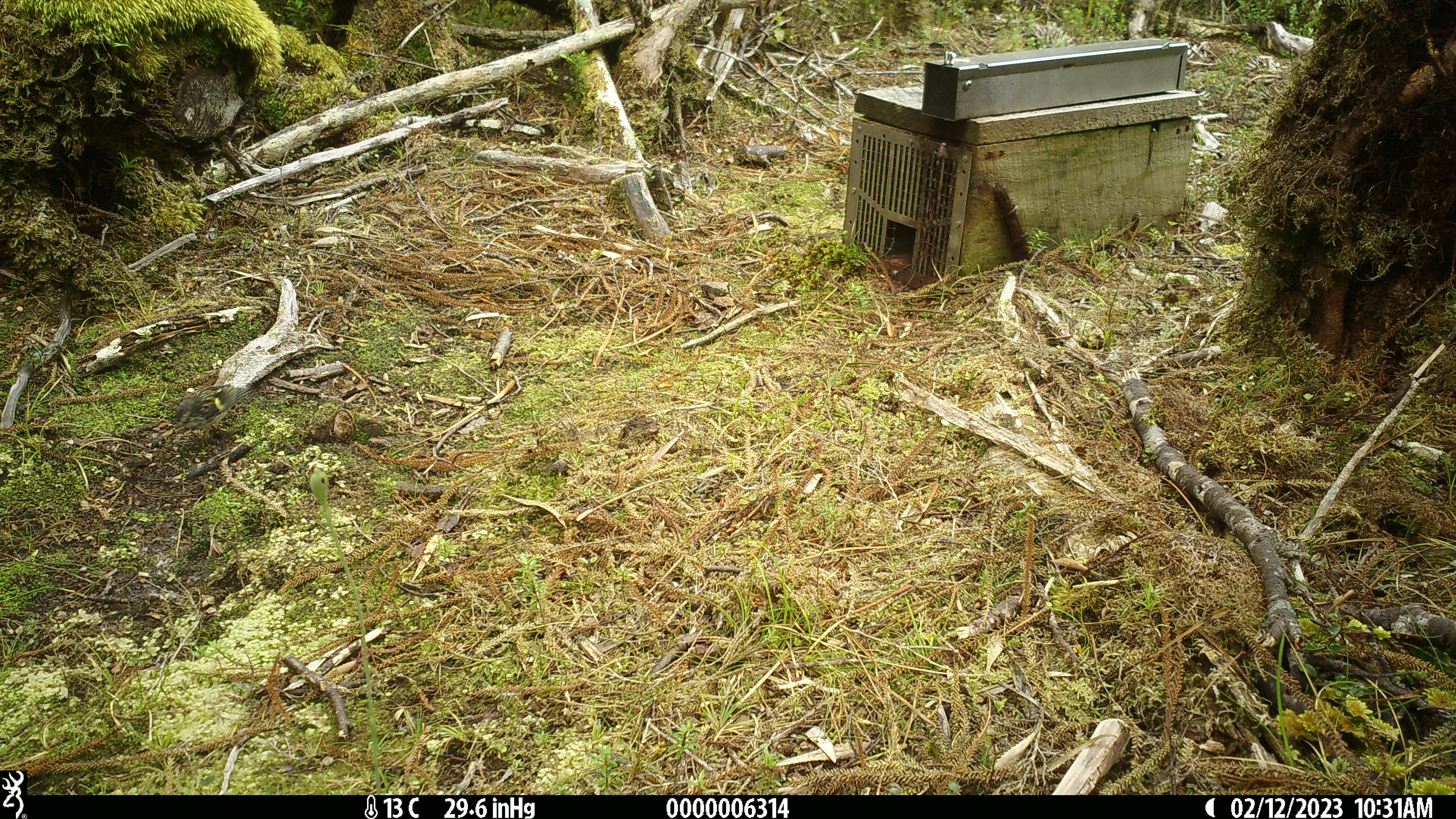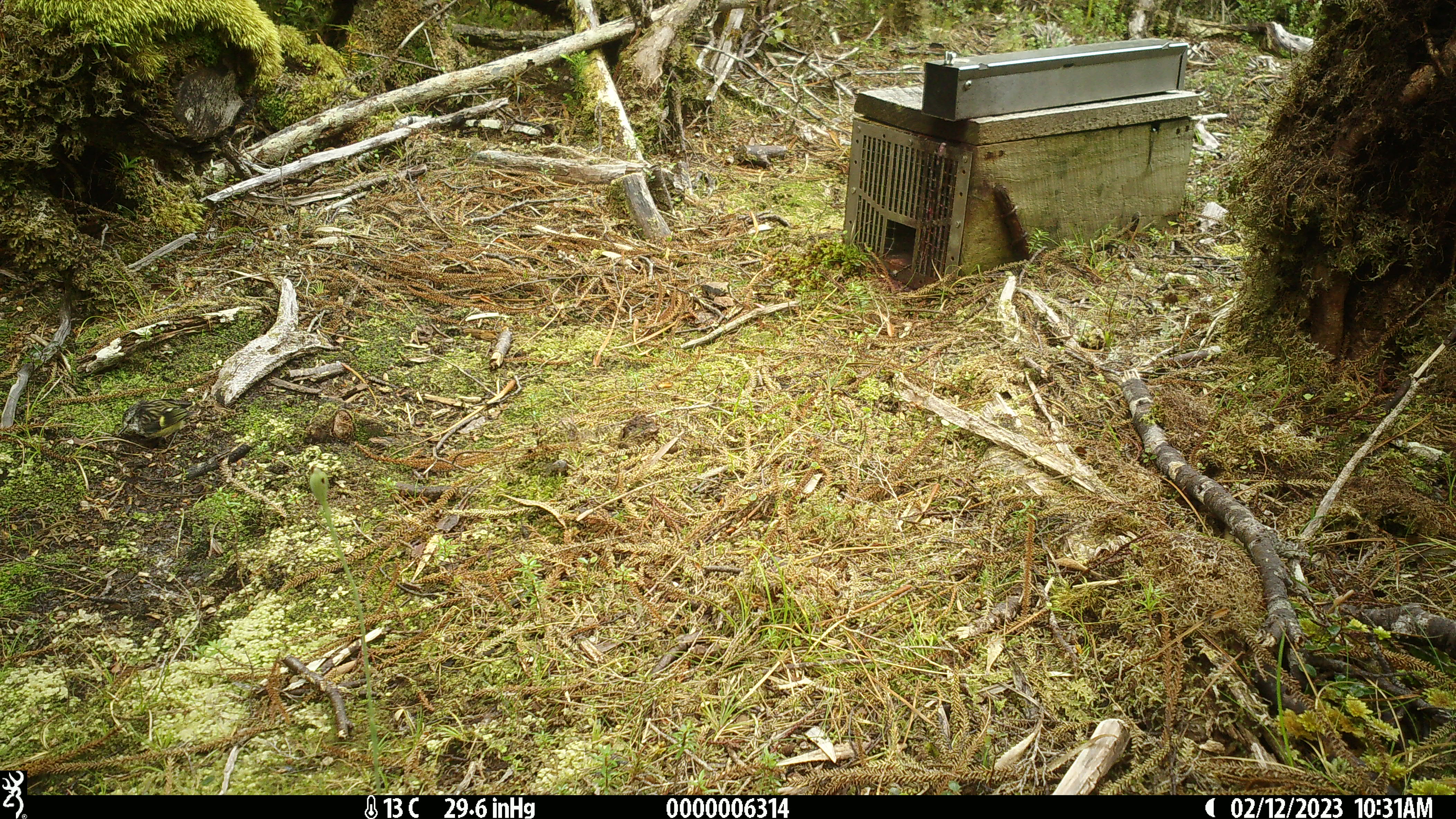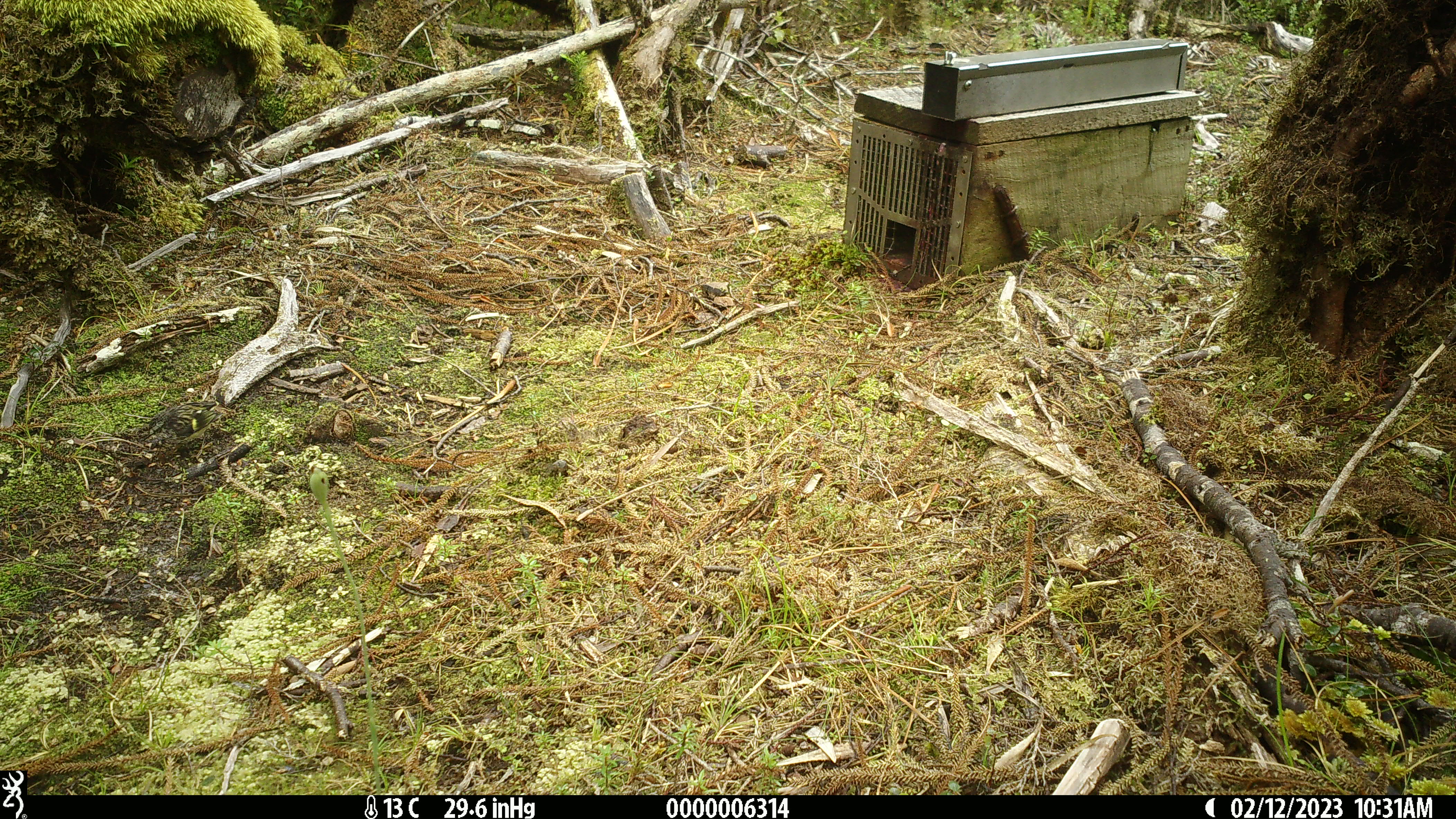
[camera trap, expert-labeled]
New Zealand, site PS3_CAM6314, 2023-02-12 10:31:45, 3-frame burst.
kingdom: Animalia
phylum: Chordata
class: Aves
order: Passeriformes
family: Acanthisittidae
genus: Acanthisitta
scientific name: Acanthisitta chloris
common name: rifleman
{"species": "rifleman (Acanthisitta chloris)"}